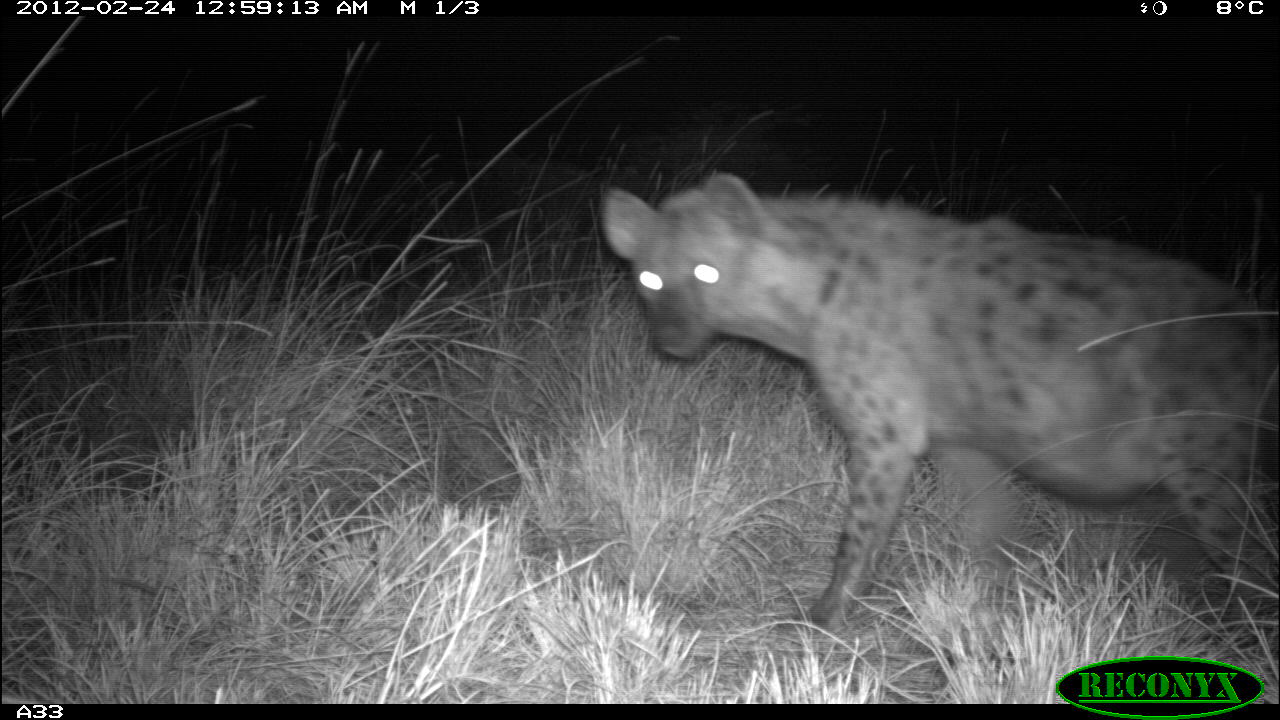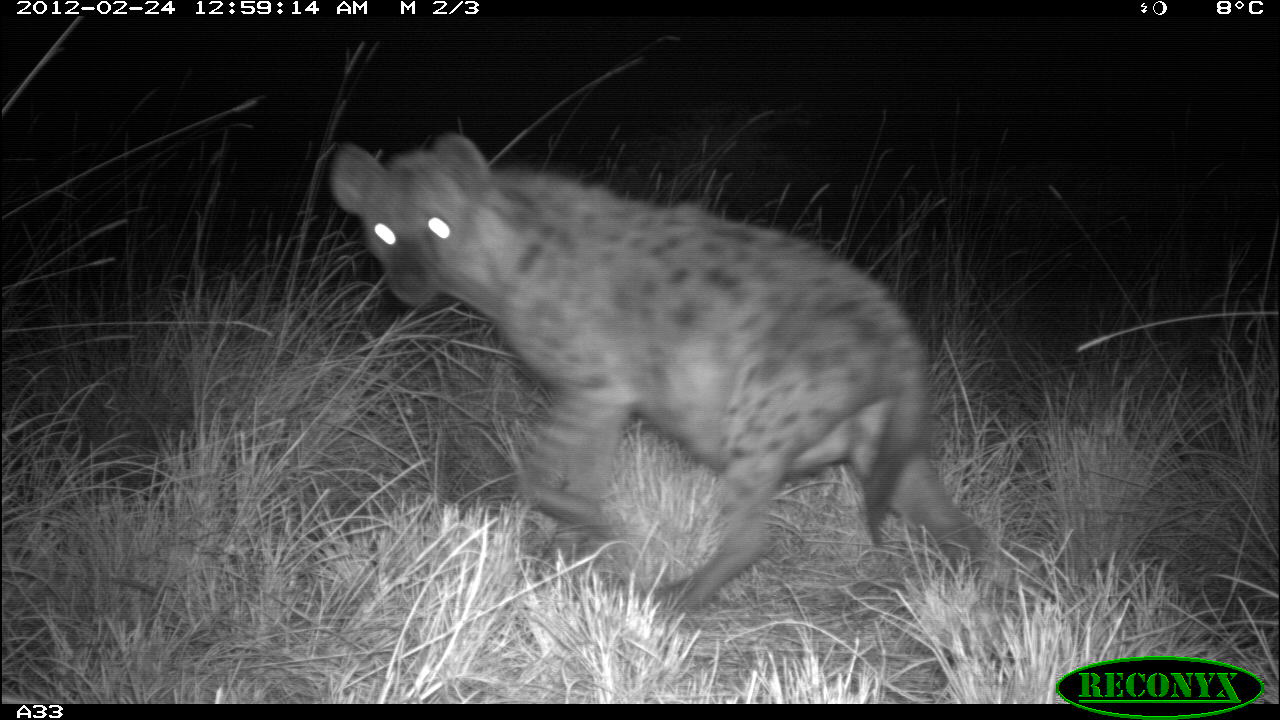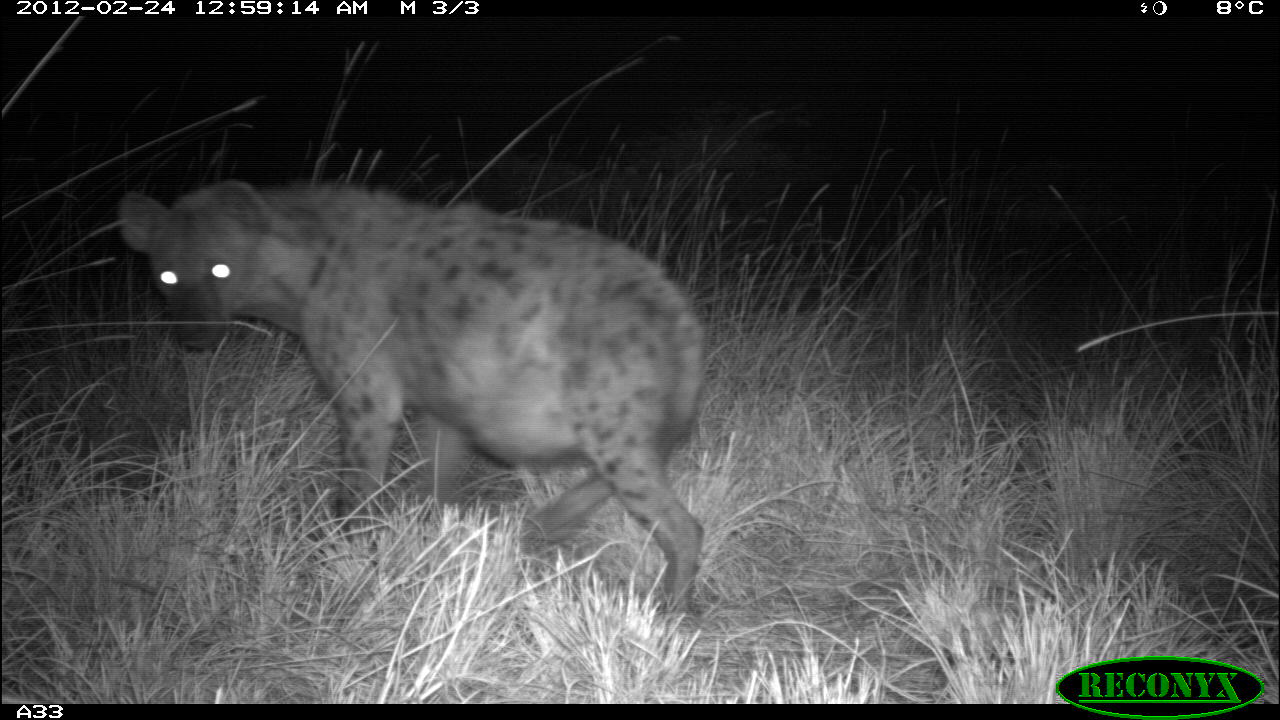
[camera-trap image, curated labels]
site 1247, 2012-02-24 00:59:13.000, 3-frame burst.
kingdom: Animalia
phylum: Chordata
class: Mammalia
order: Carnivora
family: Hyaenidae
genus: Crocuta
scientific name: Crocuta crocuta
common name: spotted hyena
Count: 1.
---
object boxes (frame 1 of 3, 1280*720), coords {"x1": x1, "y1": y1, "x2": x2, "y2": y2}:
crocuta crocuta: {"x1": 587, "y1": 169, "x2": 1280, "y2": 636}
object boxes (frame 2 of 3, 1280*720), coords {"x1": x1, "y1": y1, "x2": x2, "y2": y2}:
crocuta crocuta: {"x1": 318, "y1": 133, "x2": 1006, "y2": 612}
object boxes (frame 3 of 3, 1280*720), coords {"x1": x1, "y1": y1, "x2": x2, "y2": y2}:
crocuta crocuta: {"x1": 114, "y1": 179, "x2": 705, "y2": 617}